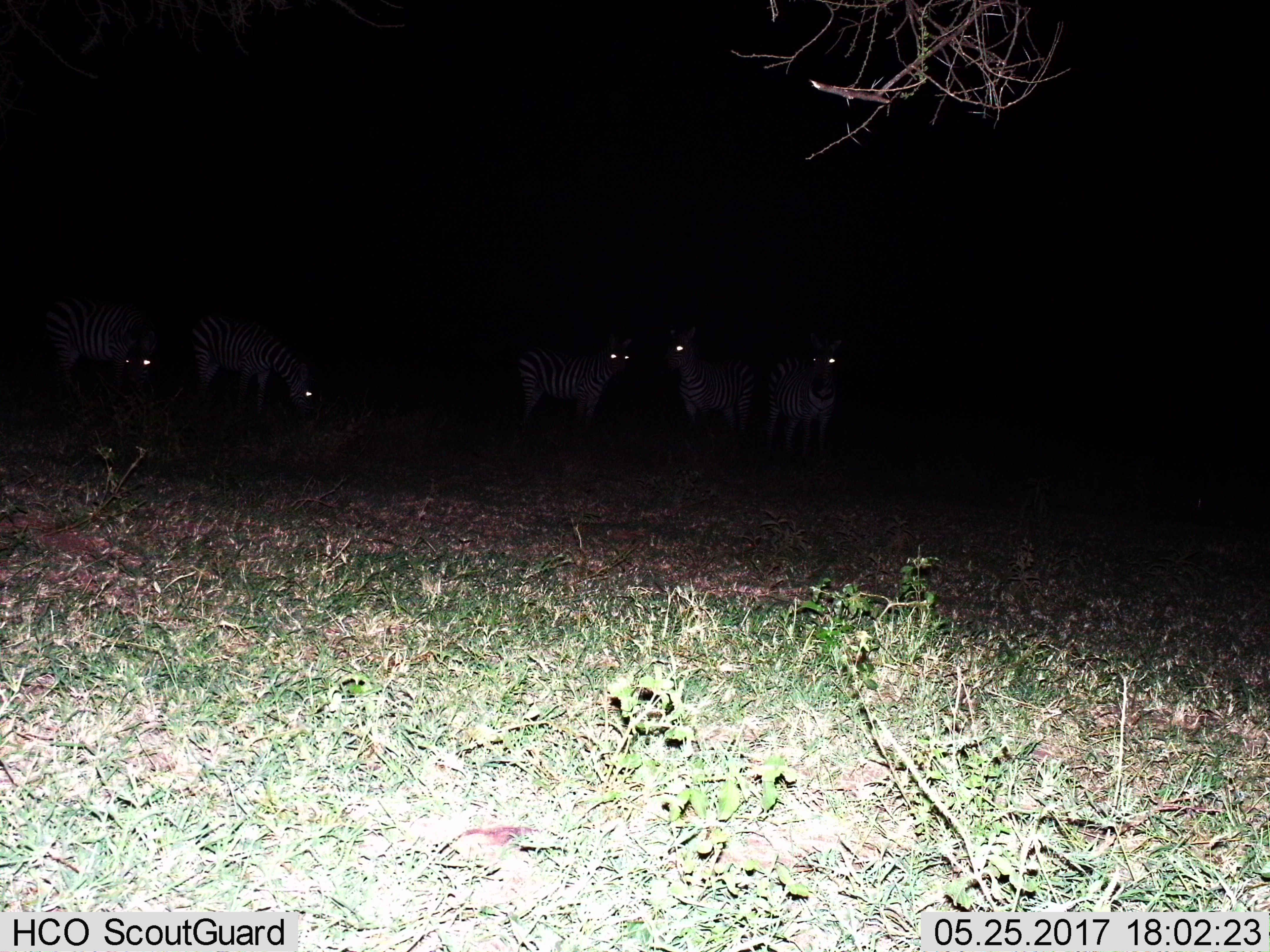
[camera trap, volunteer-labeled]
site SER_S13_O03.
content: unidentified animal